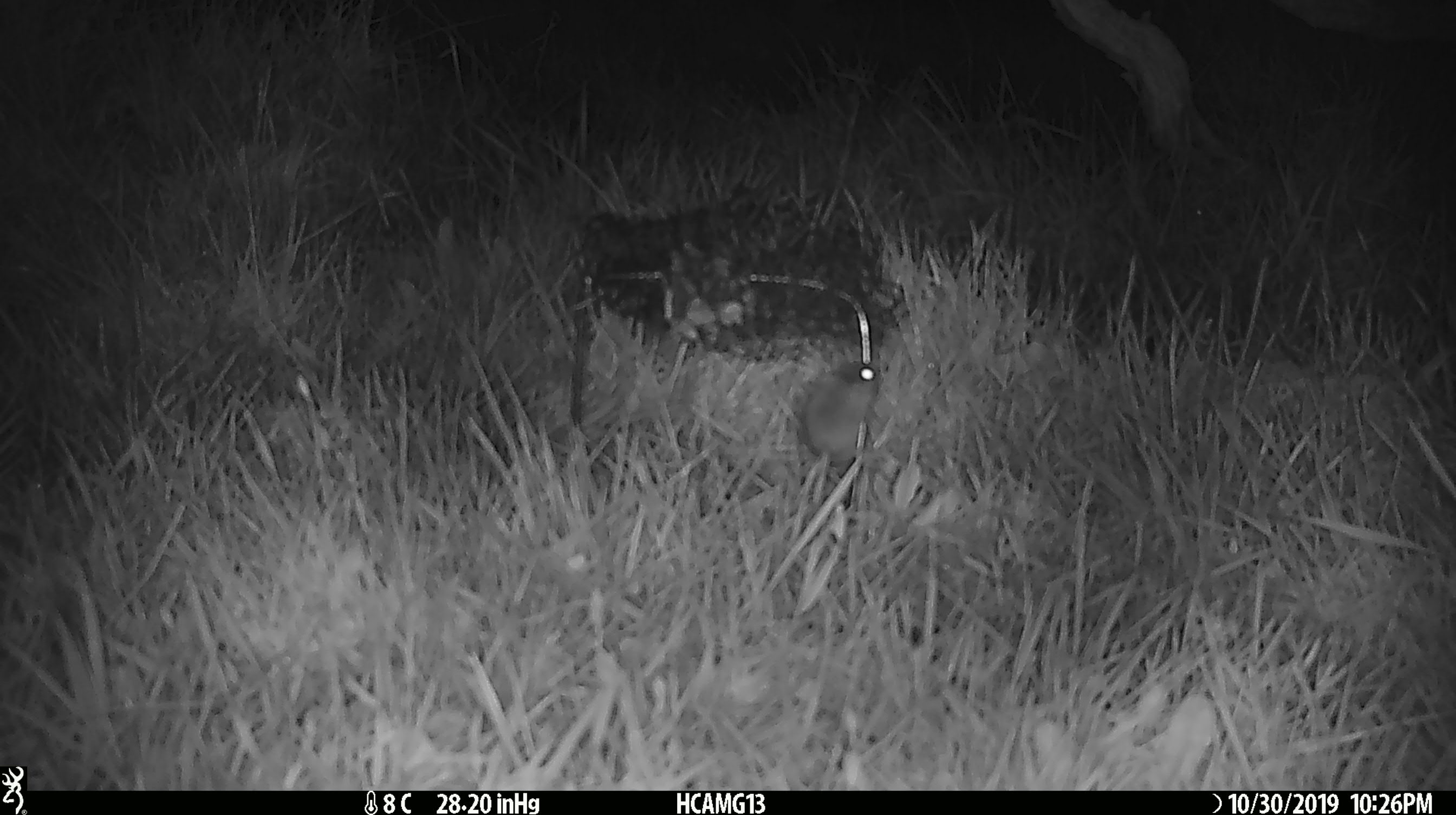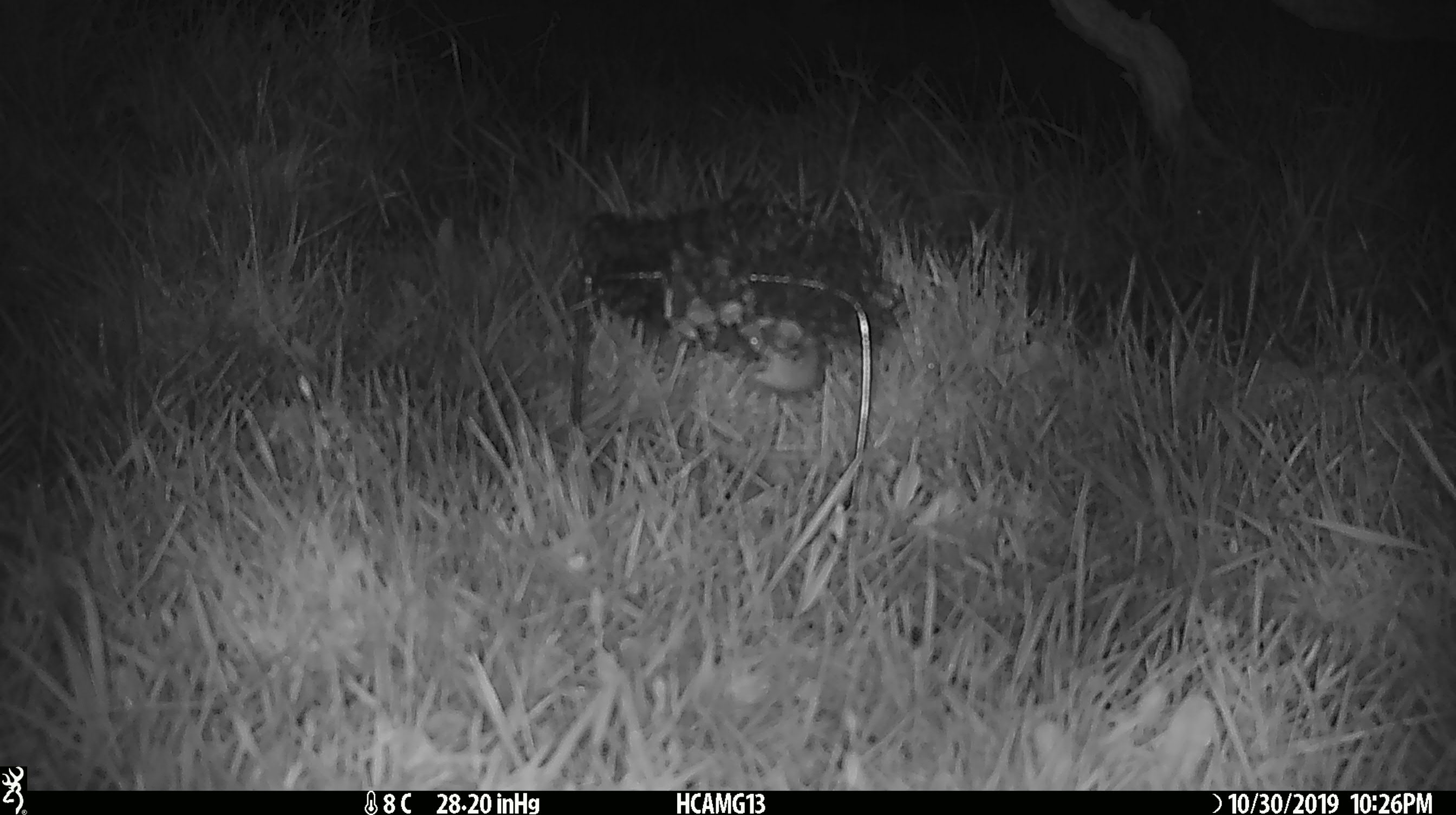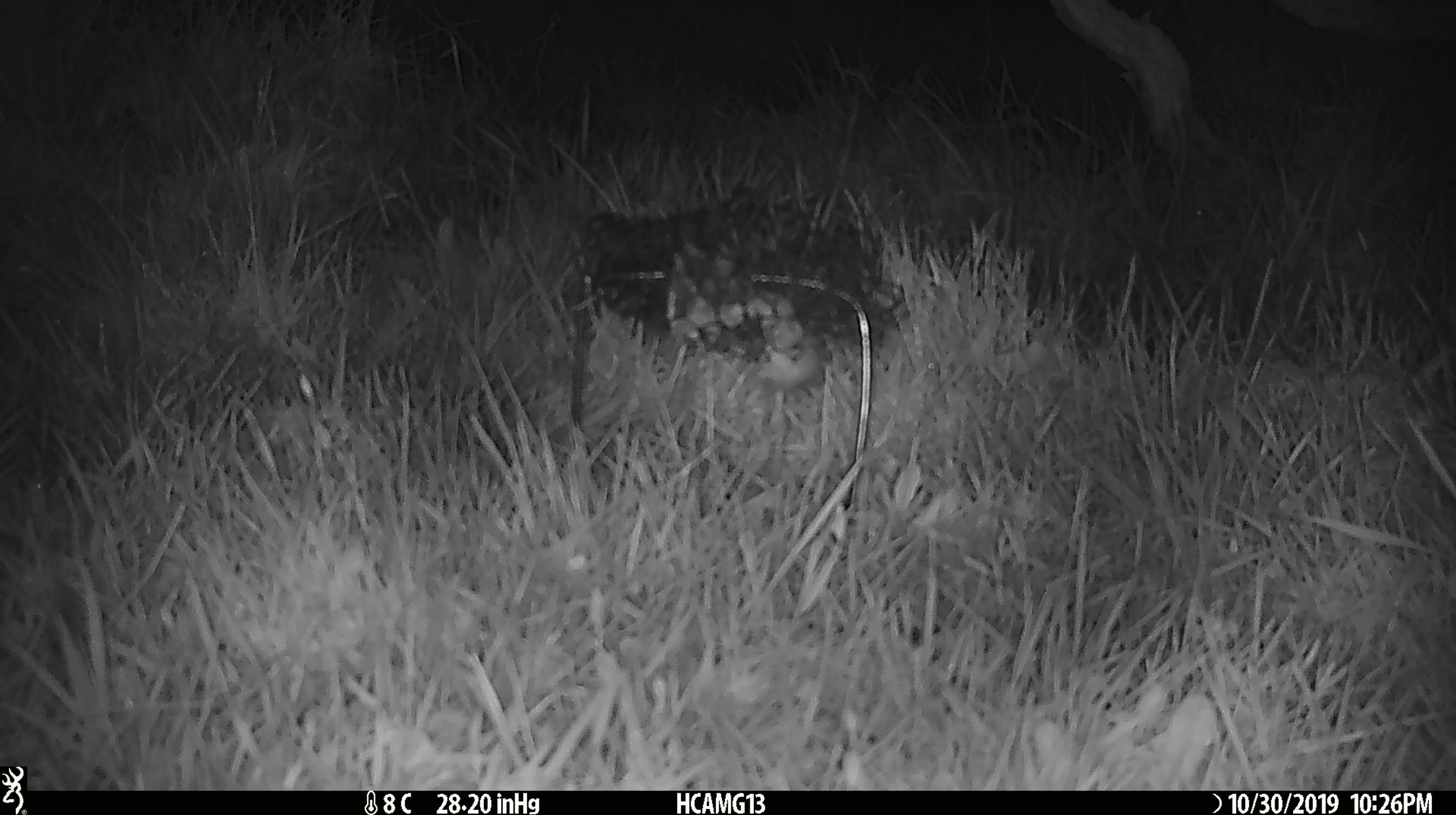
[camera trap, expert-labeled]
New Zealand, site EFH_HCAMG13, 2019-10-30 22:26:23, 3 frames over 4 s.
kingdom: Animalia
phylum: Chordata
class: Mammalia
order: Rodentia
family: Muridae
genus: Mus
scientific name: Mus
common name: mouse